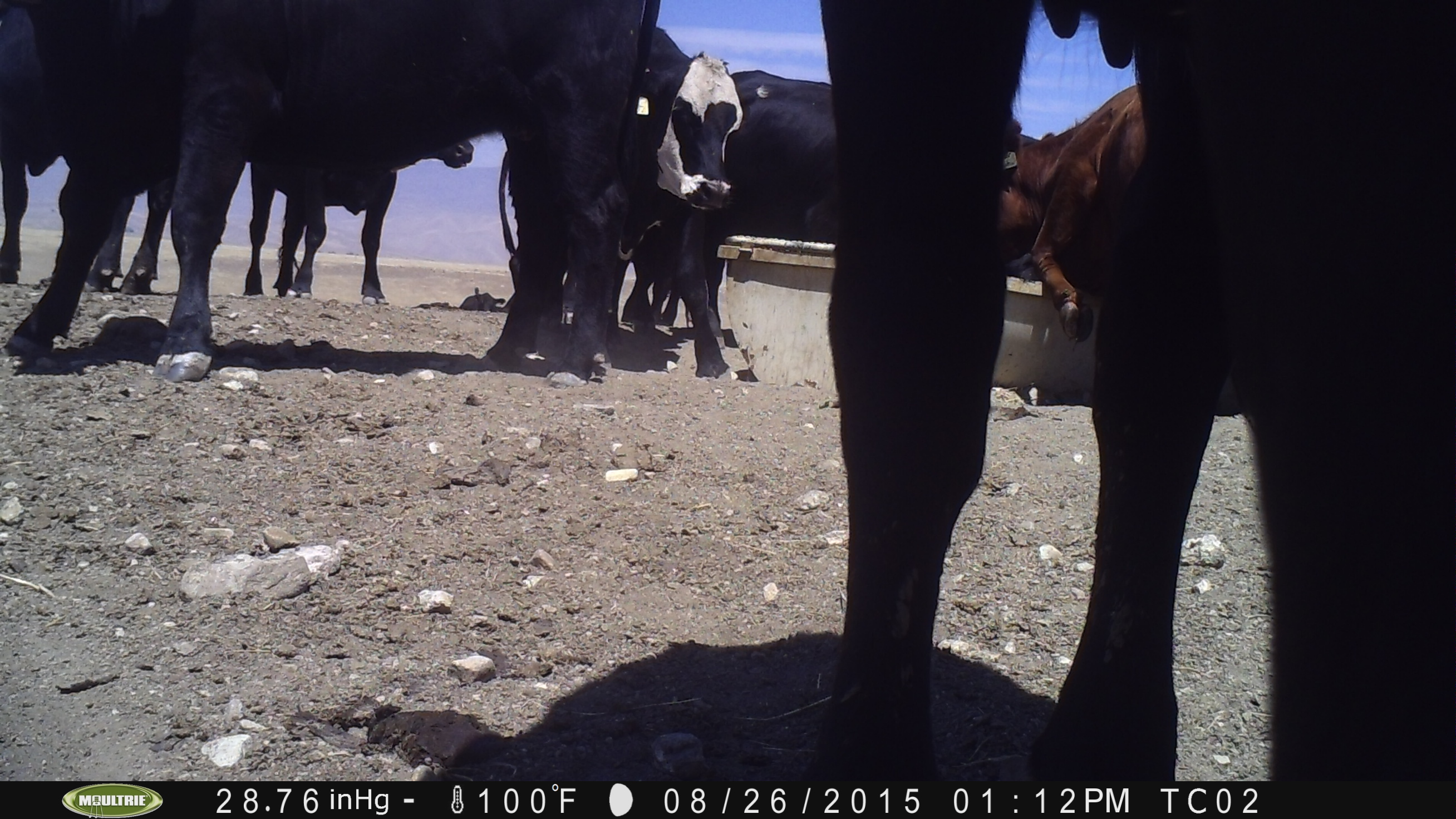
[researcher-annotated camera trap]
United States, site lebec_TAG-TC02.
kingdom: Animalia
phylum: Chordata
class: Mammalia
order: Artiodactyla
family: Bovidae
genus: Bos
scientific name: Bos taurus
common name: domestic cow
Bos taurus (domestic cow).